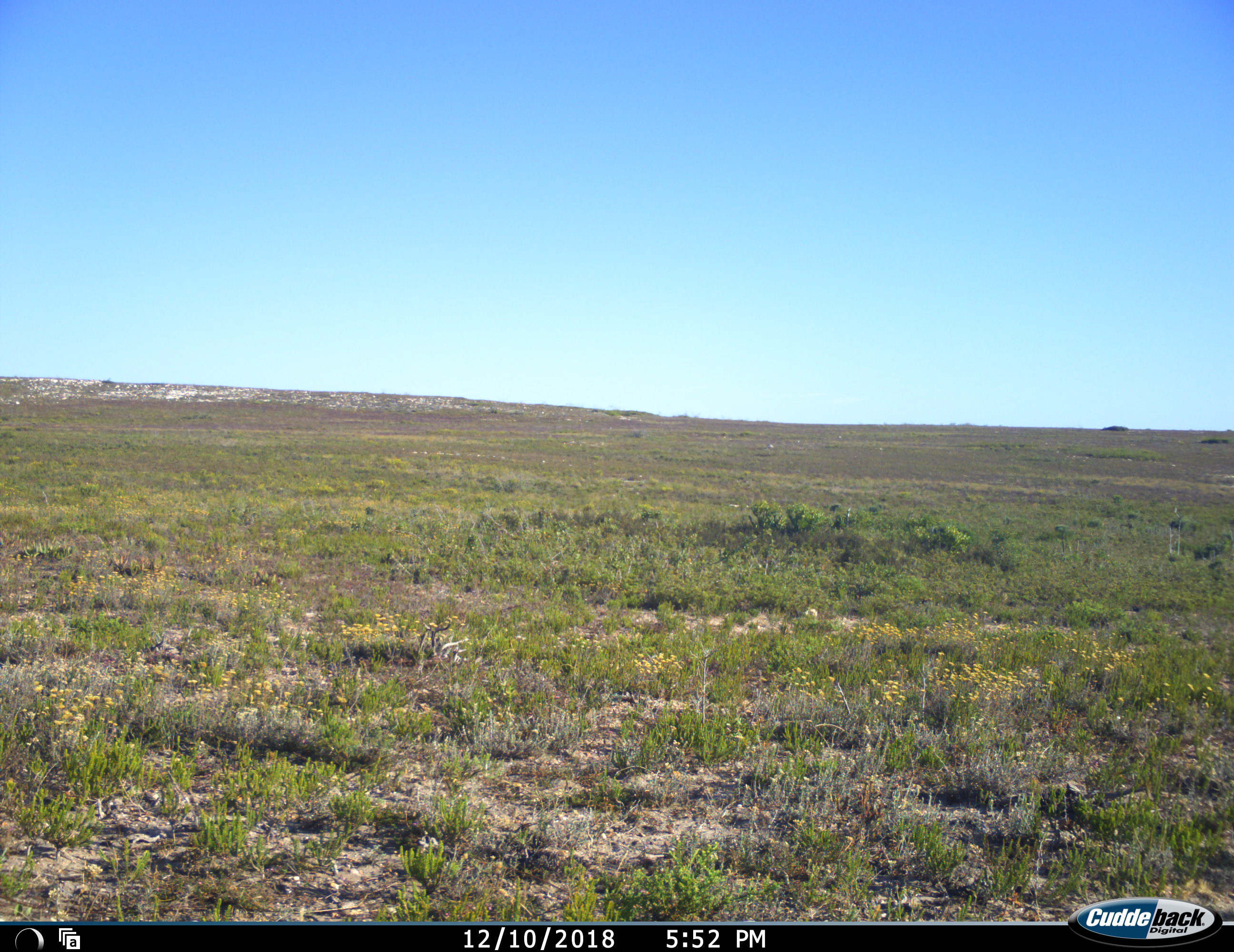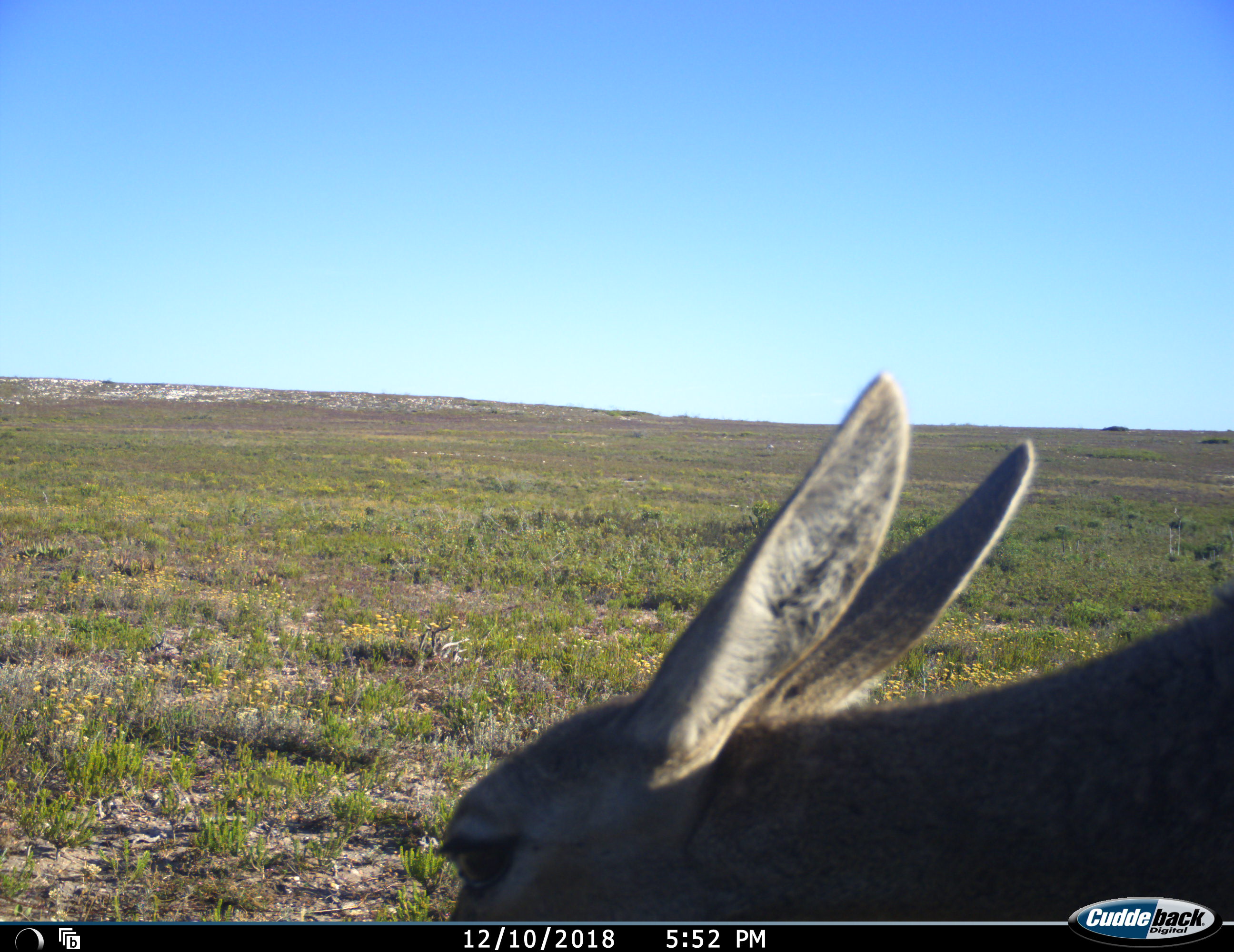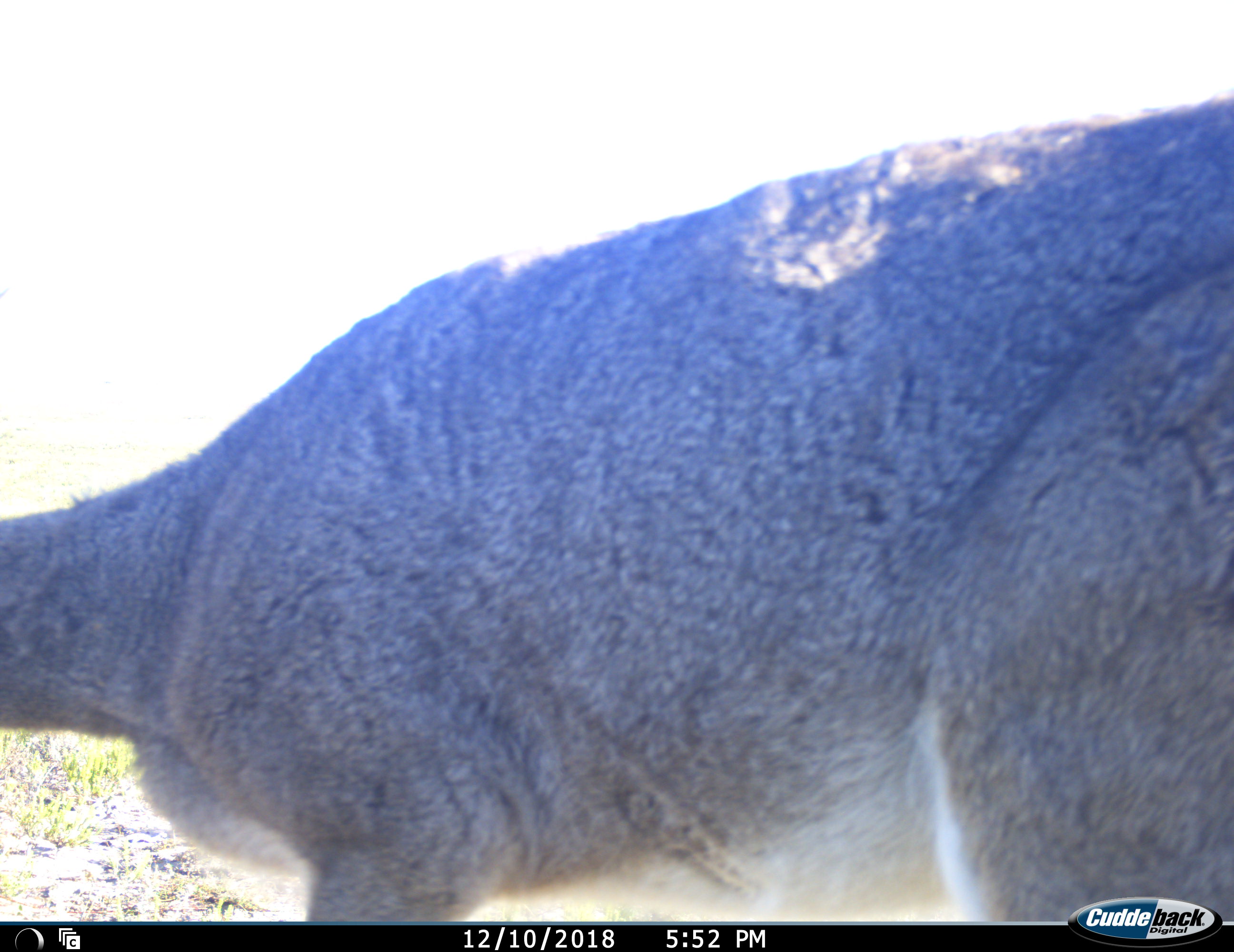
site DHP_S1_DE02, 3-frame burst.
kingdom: Animalia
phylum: Chordata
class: Mammalia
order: Artiodactyla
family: Bovidae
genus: Pelea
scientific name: Pelea capreolus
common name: grey rhebok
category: rhebokgrey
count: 1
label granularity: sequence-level